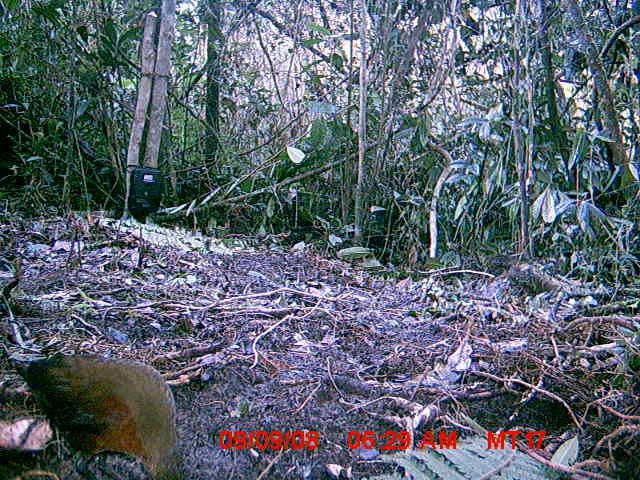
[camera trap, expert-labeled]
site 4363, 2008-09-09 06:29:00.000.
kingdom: Animalia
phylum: Chordata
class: Aves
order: Gruiformes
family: Sarothruridae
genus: Mentocrex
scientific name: Mentocrex kioloides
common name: madagascar wood rail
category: canirallus kioloides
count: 1